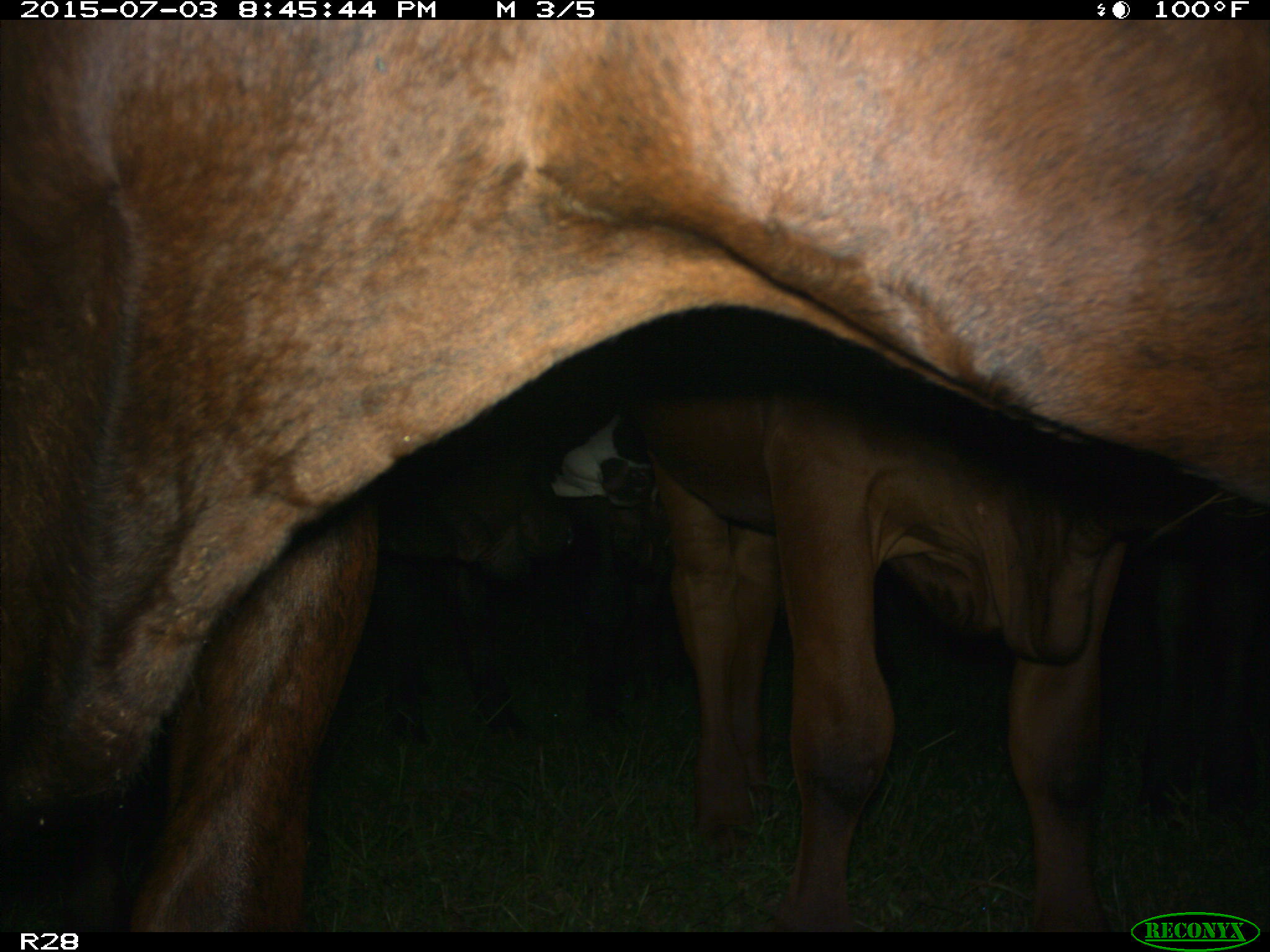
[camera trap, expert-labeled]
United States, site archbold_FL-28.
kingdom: Animalia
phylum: Chordata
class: Mammalia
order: Artiodactyla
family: Bovidae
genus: Bos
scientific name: Bos taurus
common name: domestic cow